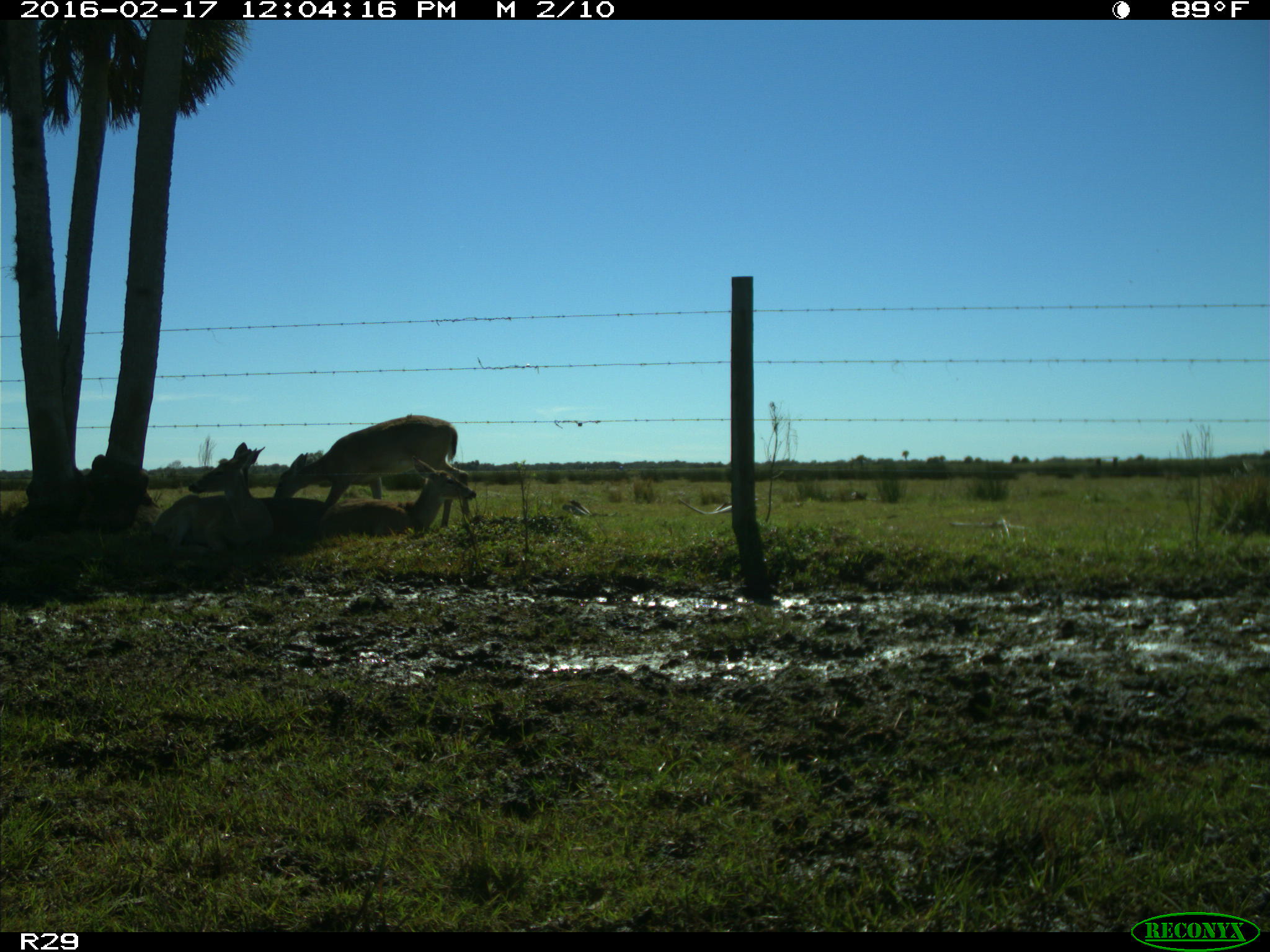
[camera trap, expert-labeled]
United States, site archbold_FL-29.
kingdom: Animalia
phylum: Chordata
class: Mammalia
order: Artiodactyla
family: Cervidae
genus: Odocoileus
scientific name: Odocoileus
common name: deer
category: unidentified deer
Unidentified deer (deer) (Odocoileus).